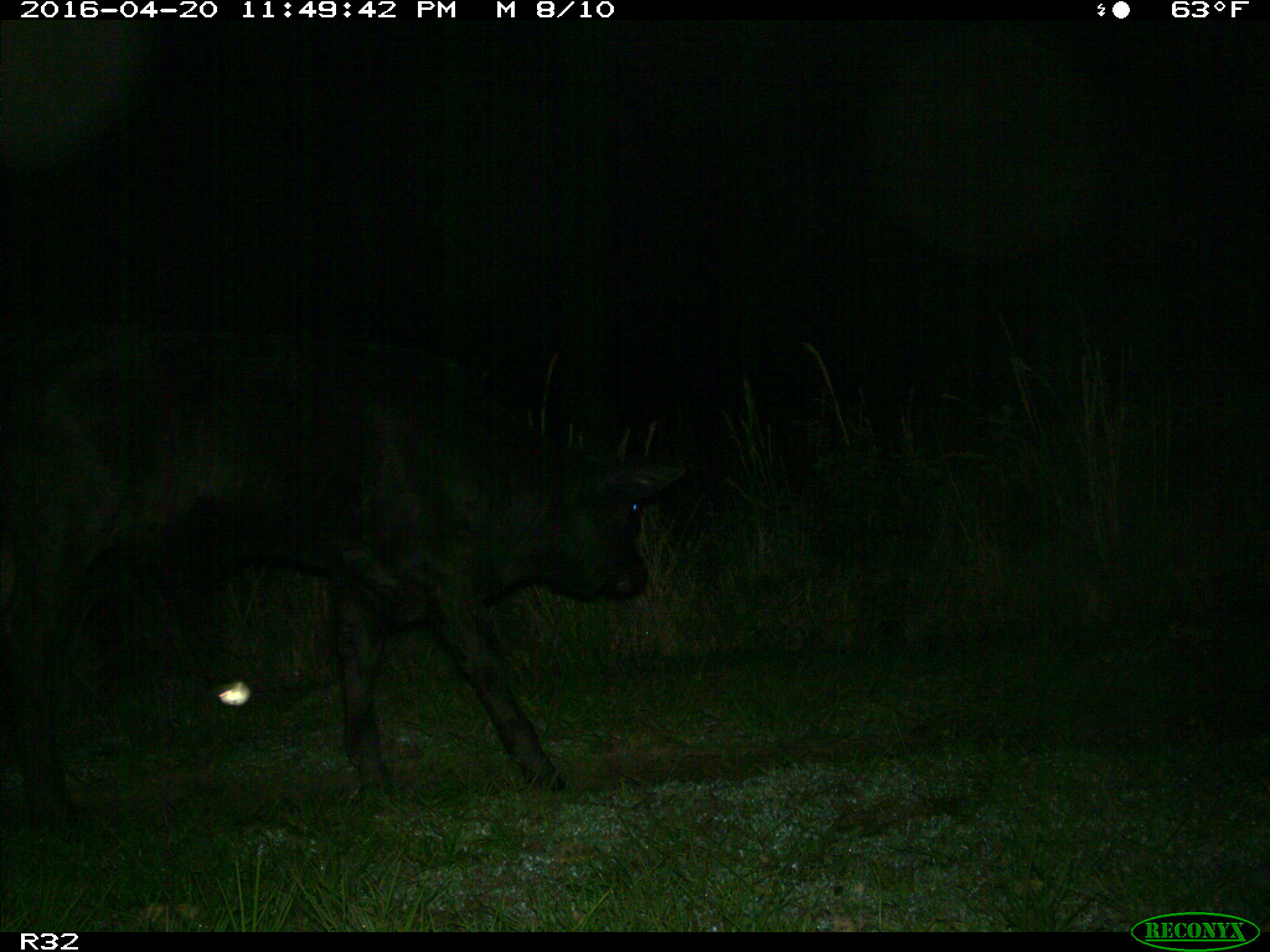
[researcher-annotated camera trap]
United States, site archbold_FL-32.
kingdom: Animalia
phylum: Chordata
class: Mammalia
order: Artiodactyla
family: Bovidae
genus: Bos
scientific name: Bos taurus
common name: domestic cow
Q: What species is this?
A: Bos taurus (domestic cow).